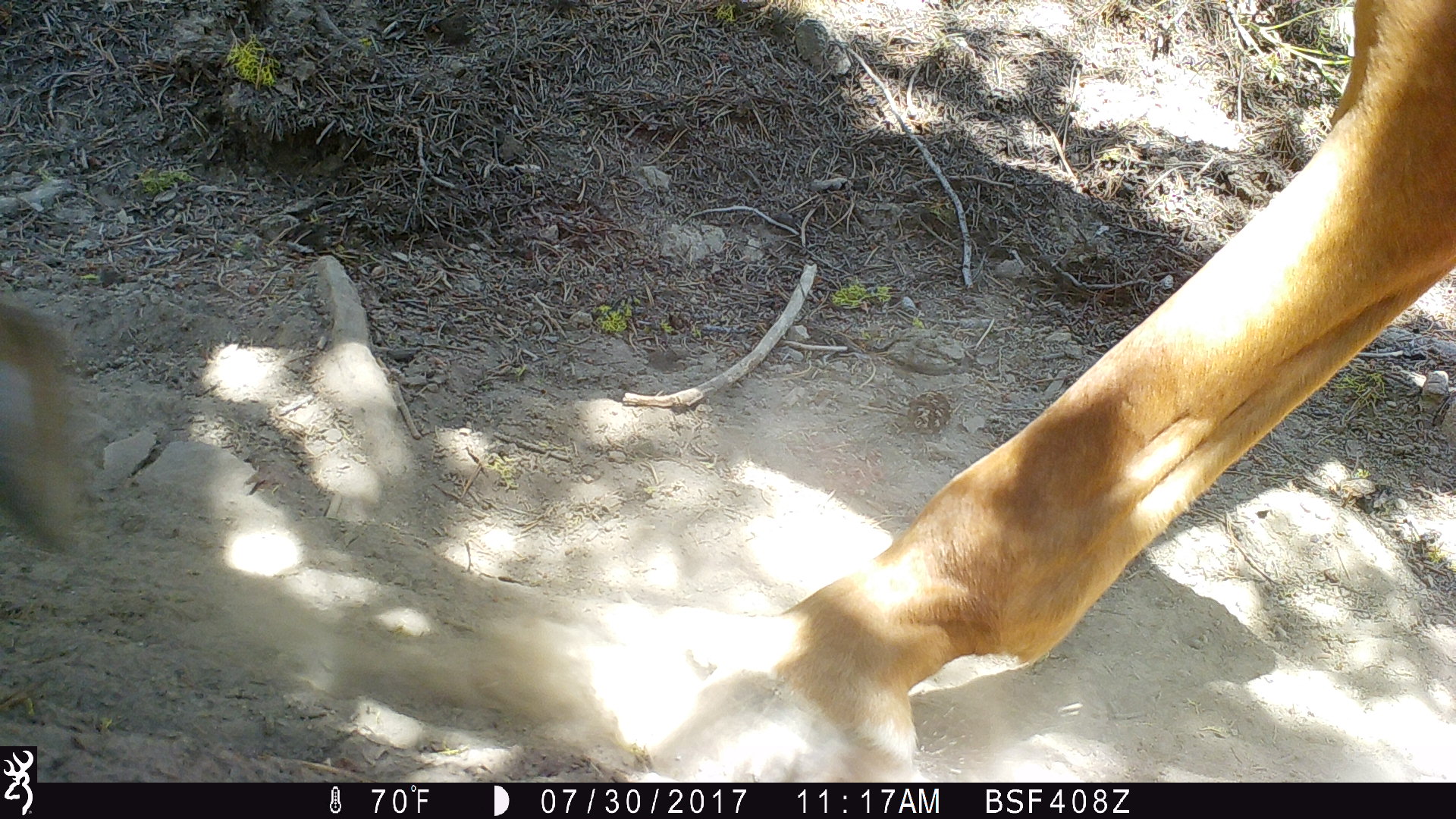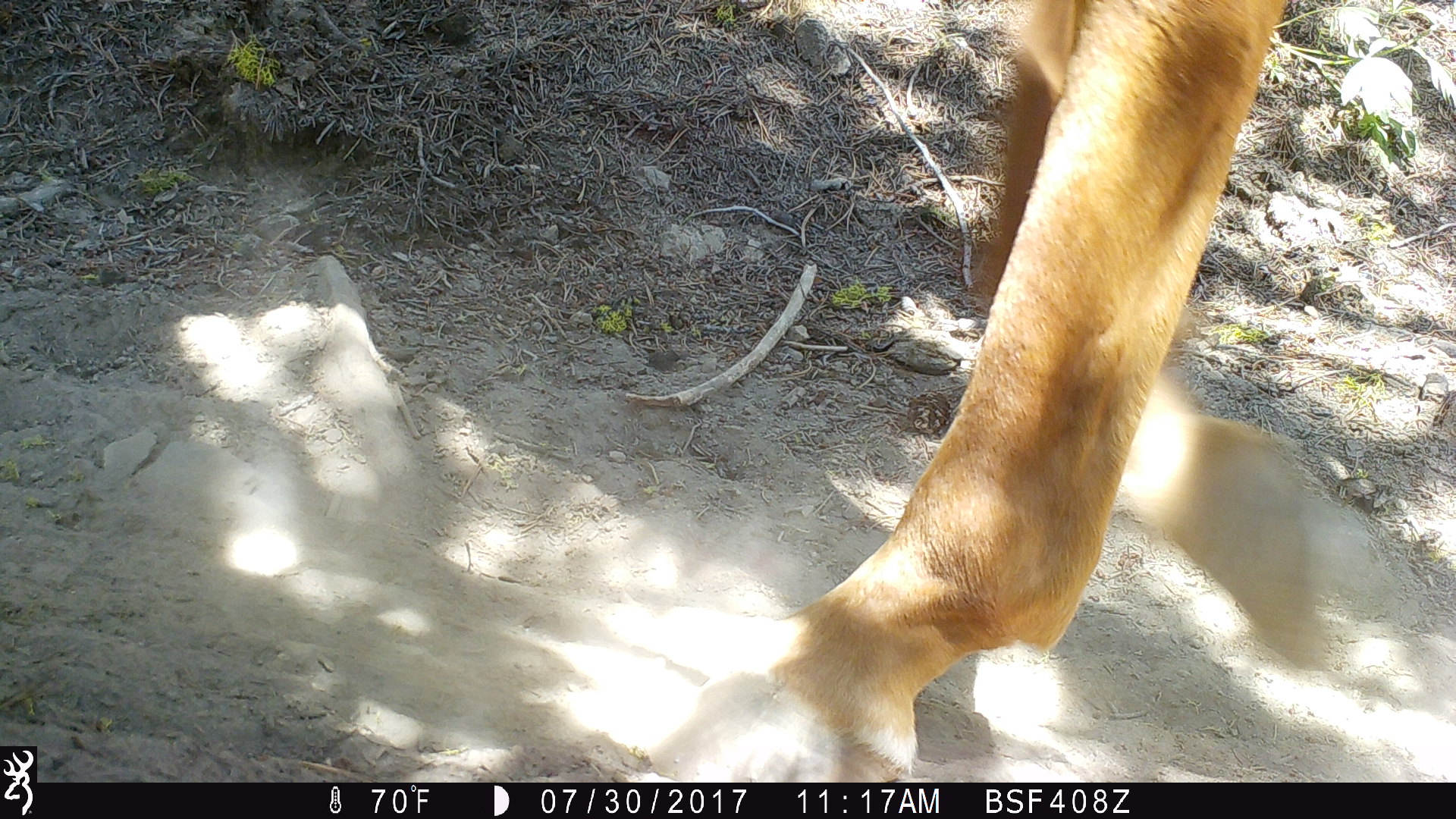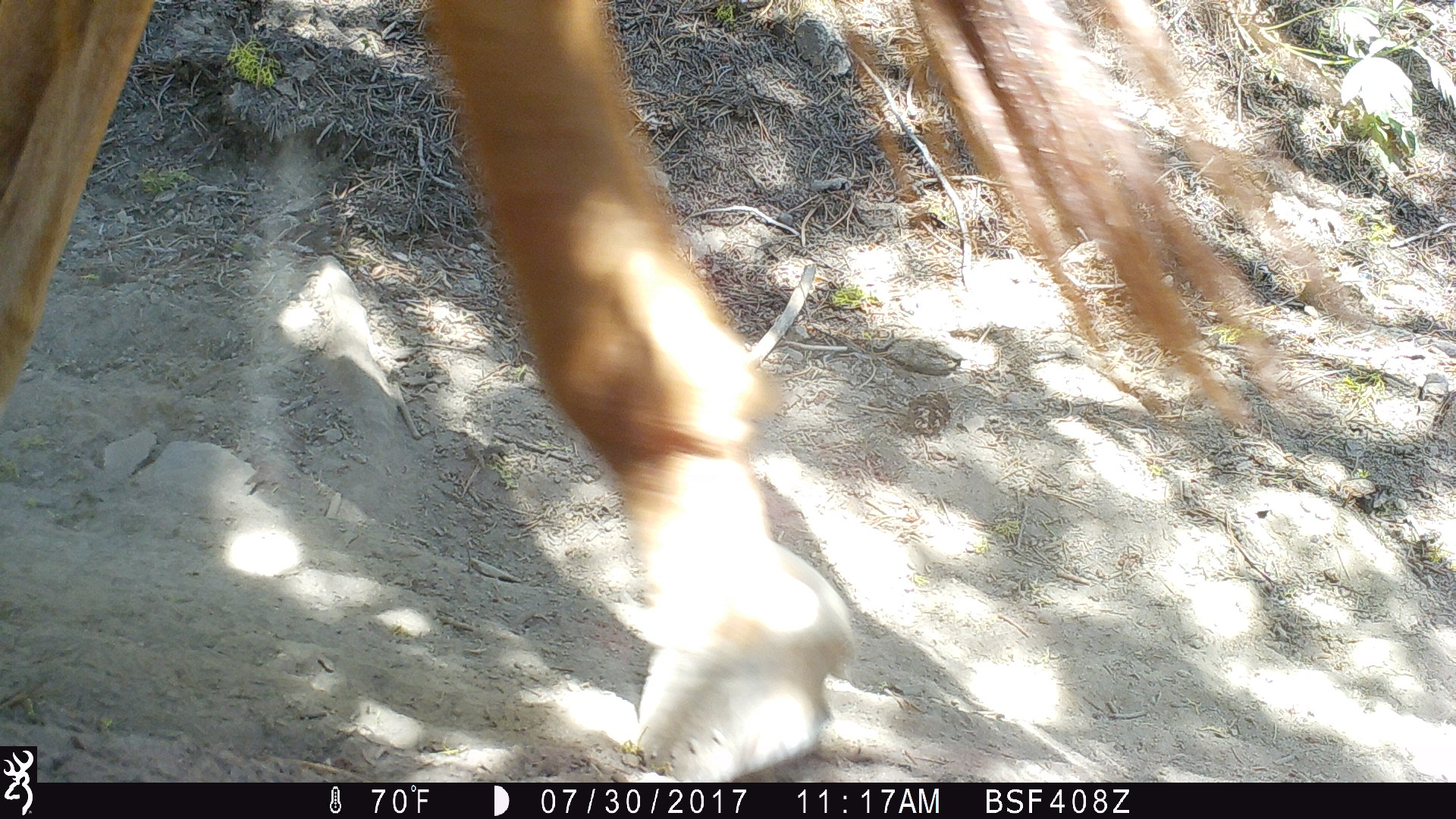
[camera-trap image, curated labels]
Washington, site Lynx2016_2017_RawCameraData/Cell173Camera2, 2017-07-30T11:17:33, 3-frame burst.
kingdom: Animalia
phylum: Chordata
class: Mammalia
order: Perissodactyla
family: Equidae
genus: Equus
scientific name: Equus caballus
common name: domestic horse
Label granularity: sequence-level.